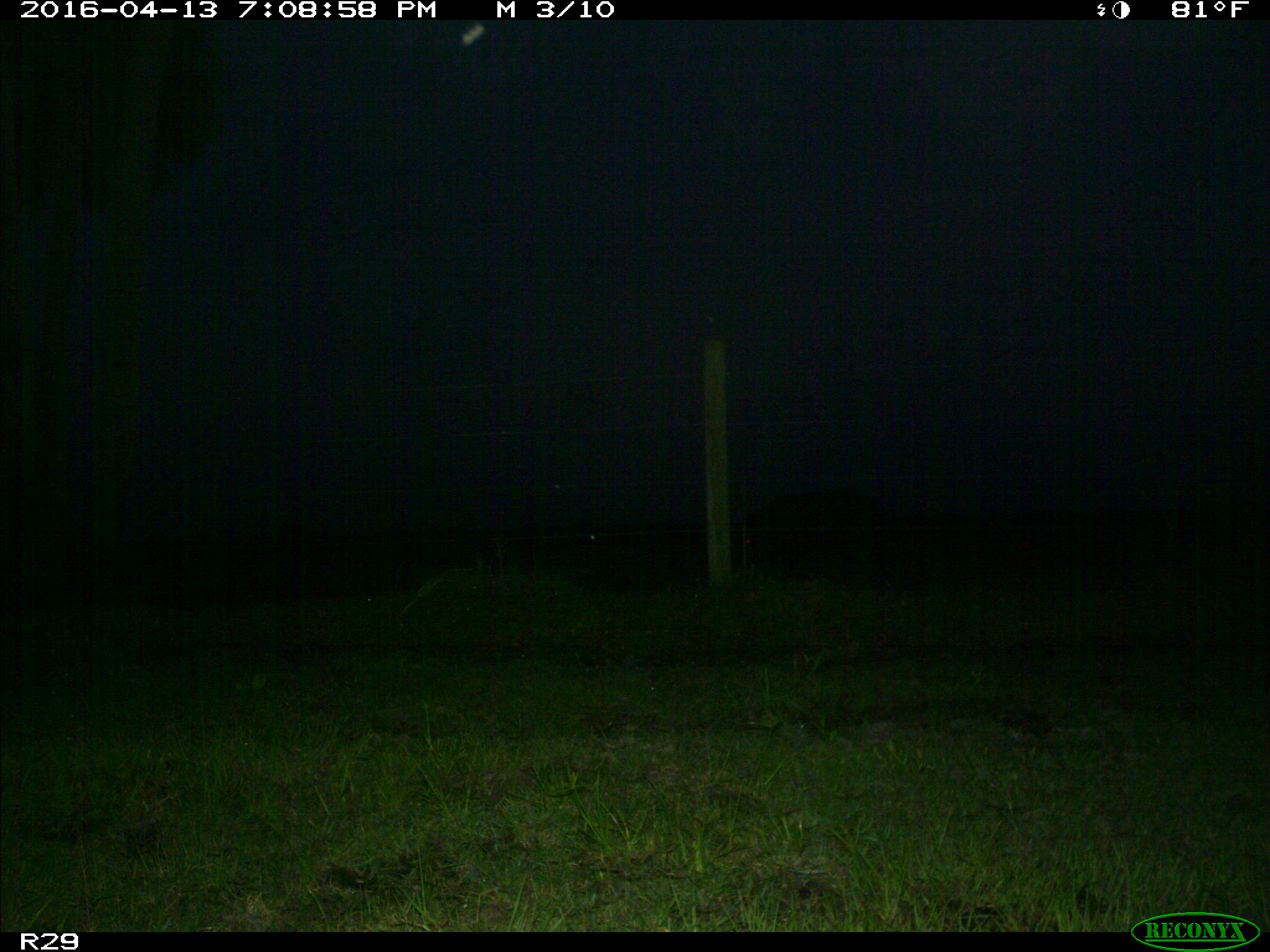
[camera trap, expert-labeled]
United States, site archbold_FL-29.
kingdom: Animalia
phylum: Chordata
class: Mammalia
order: Artiodactyla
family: Suidae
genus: Sus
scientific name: Sus scrofa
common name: wild boar